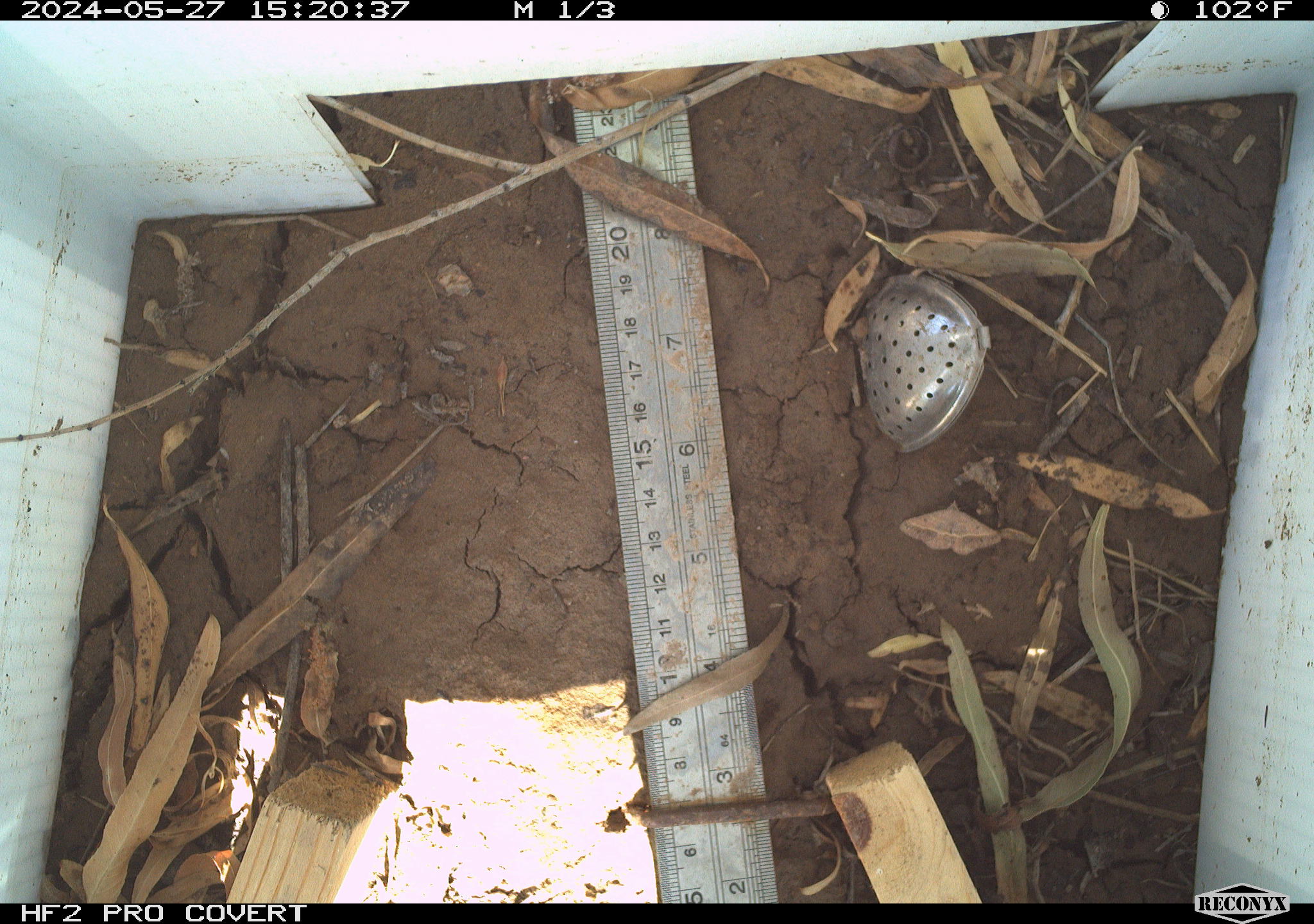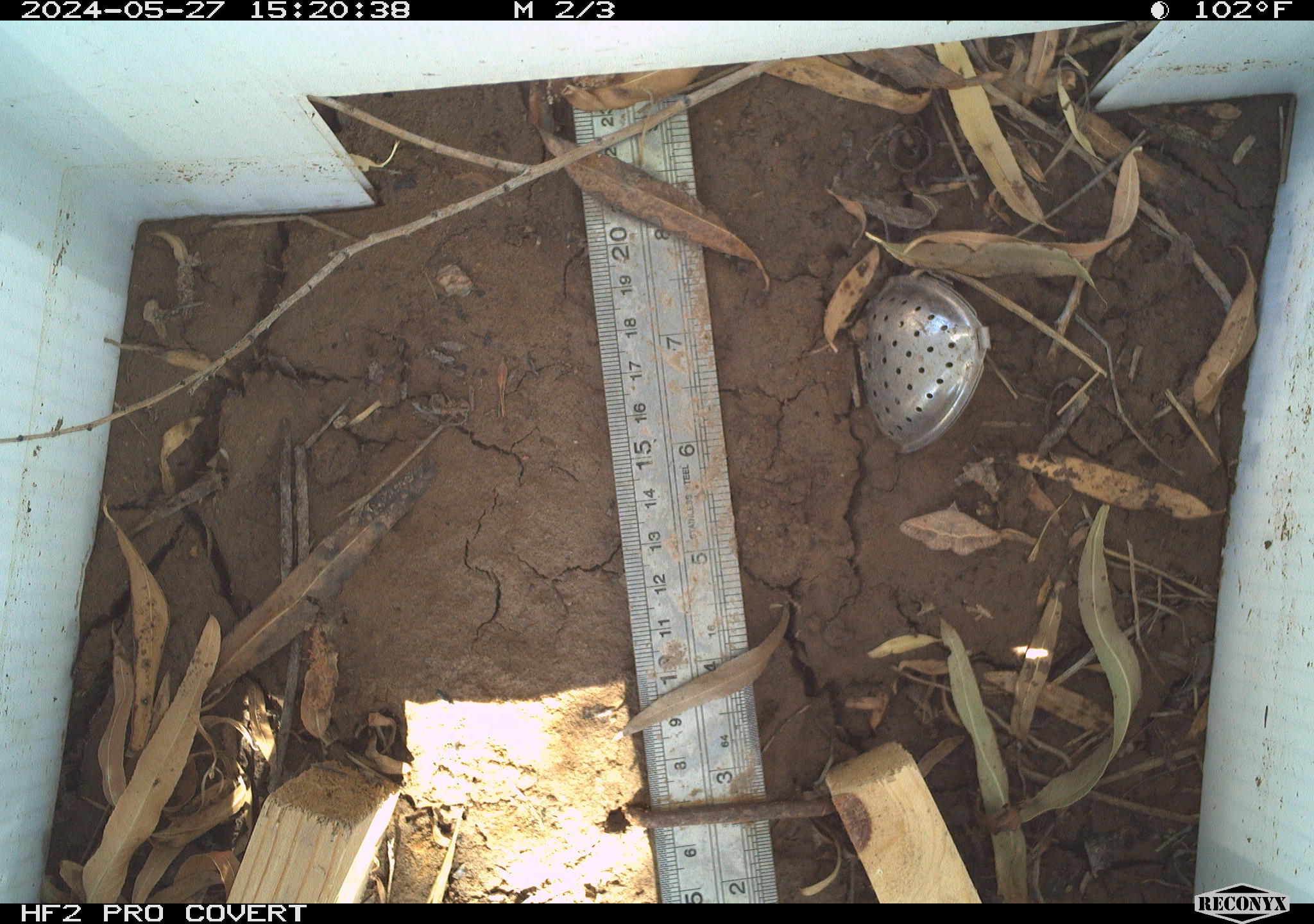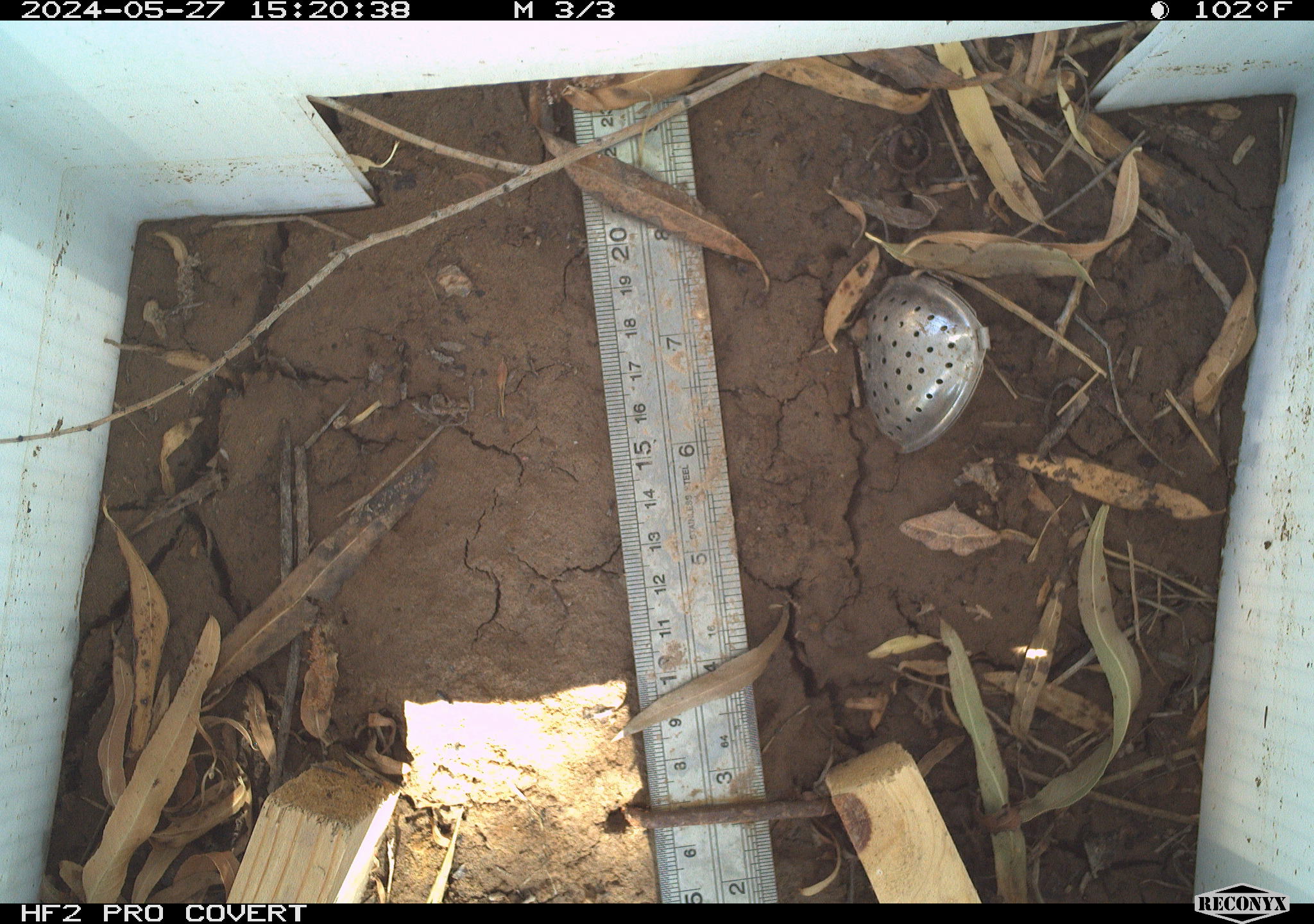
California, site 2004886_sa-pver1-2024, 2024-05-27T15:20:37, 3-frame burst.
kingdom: Animalia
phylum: Arthropoda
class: Insecta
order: Lepidoptera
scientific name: Lepidoptera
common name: butterflies and moths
Butterflies and moths (Lepidoptera).